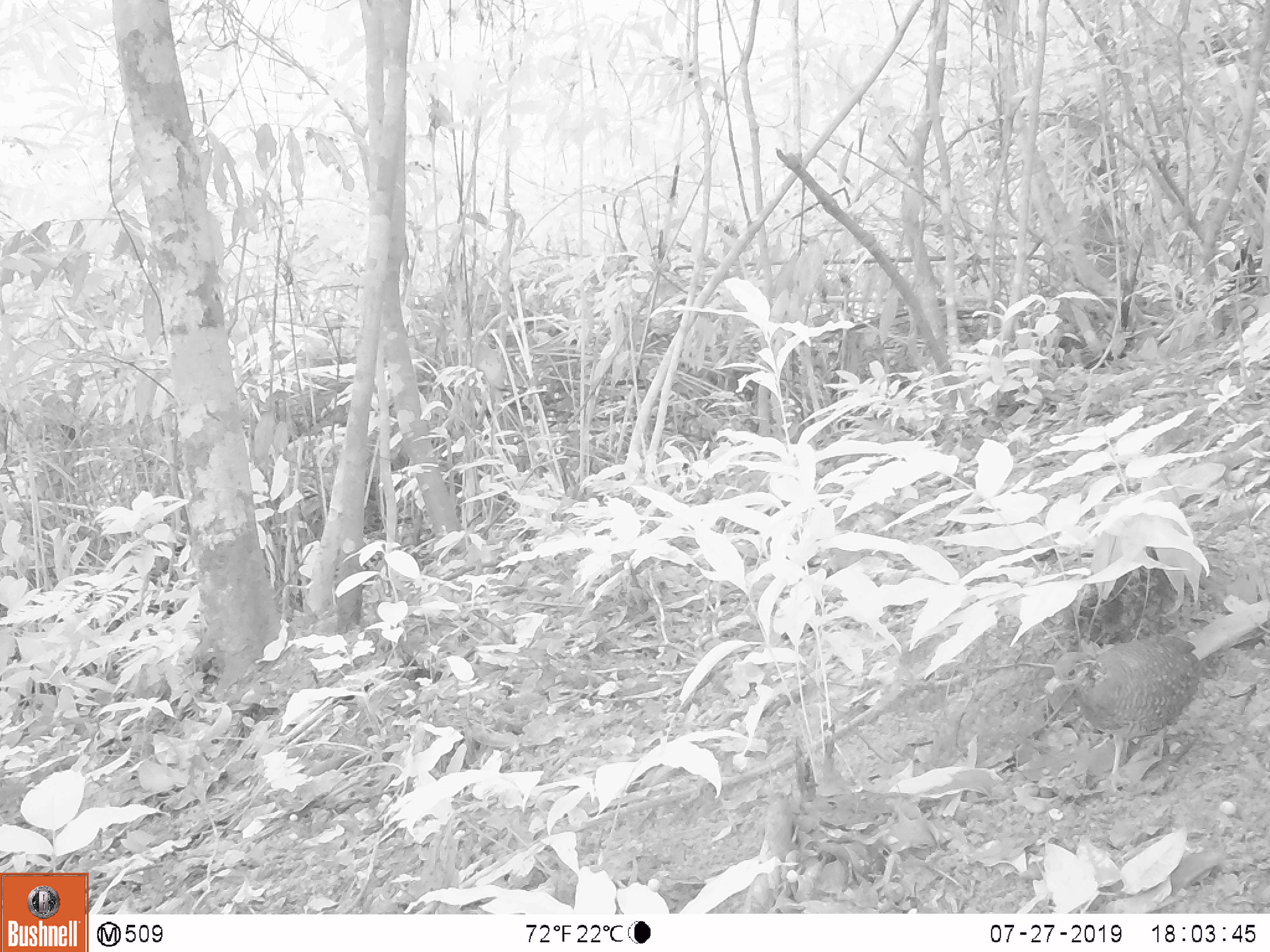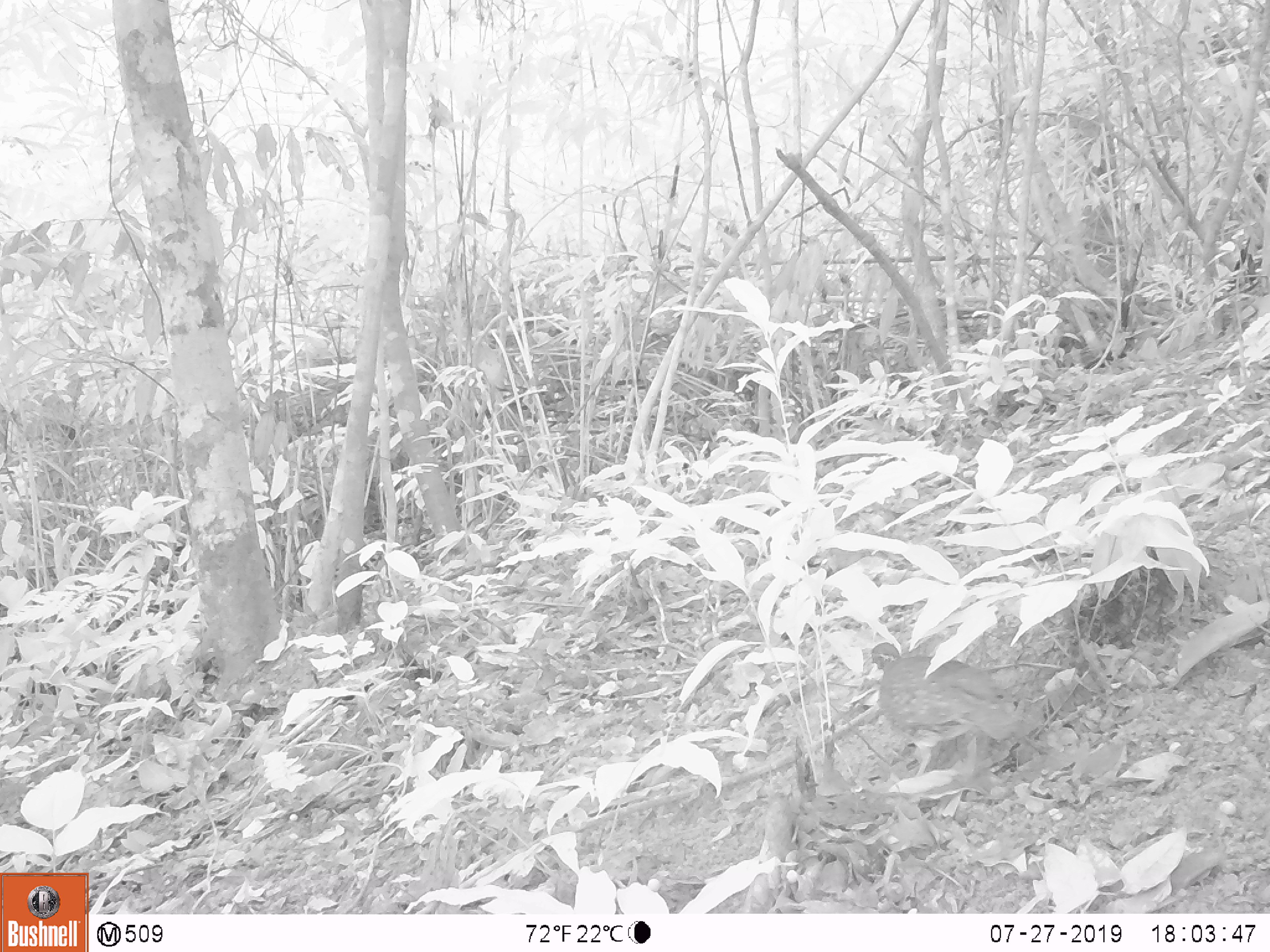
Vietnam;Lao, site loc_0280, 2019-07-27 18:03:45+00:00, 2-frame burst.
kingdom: Animalia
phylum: Chordata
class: Aves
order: Galliformes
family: Phasianidae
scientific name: Phasianidae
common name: partridge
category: unidentified partridge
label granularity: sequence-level